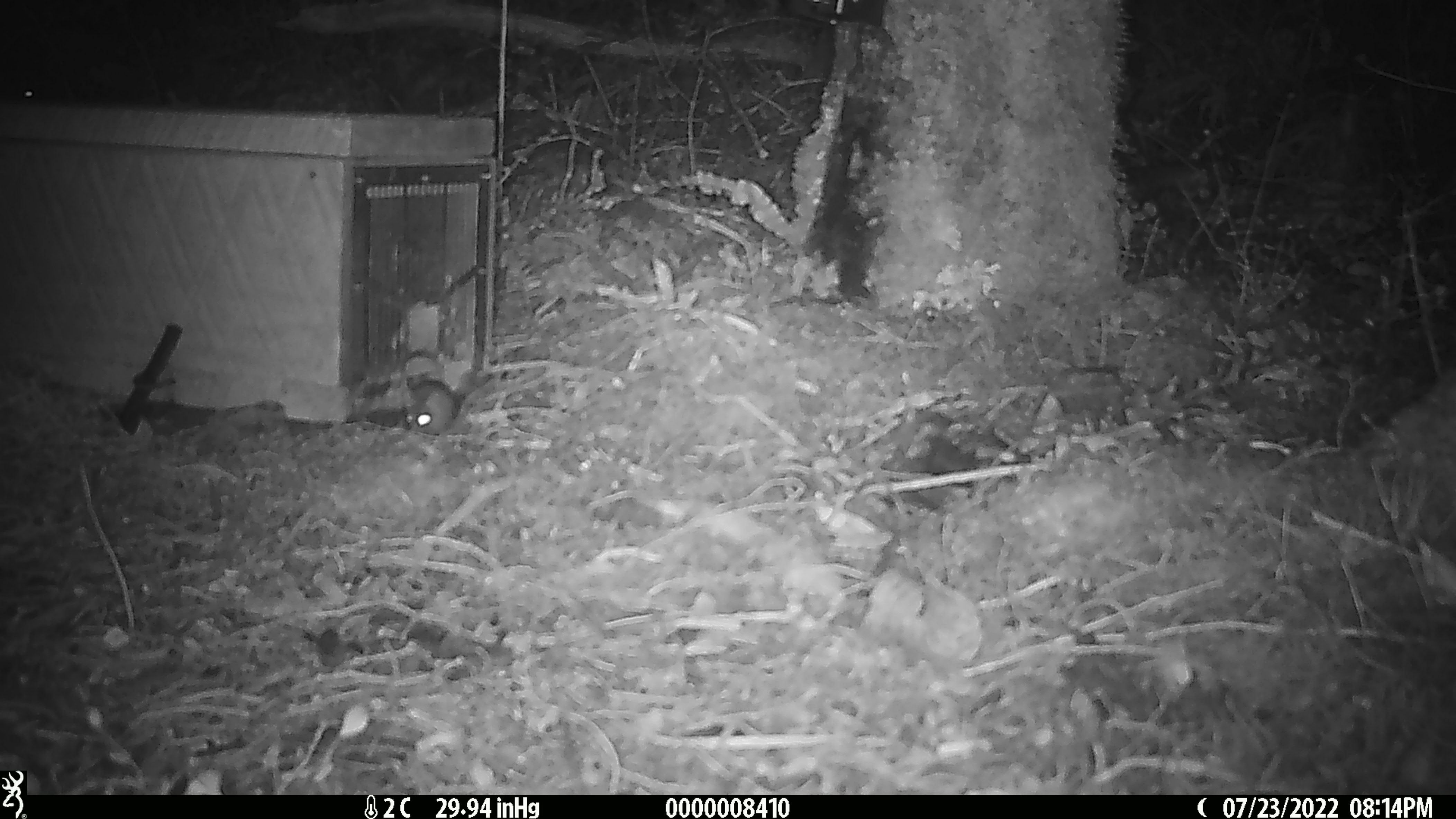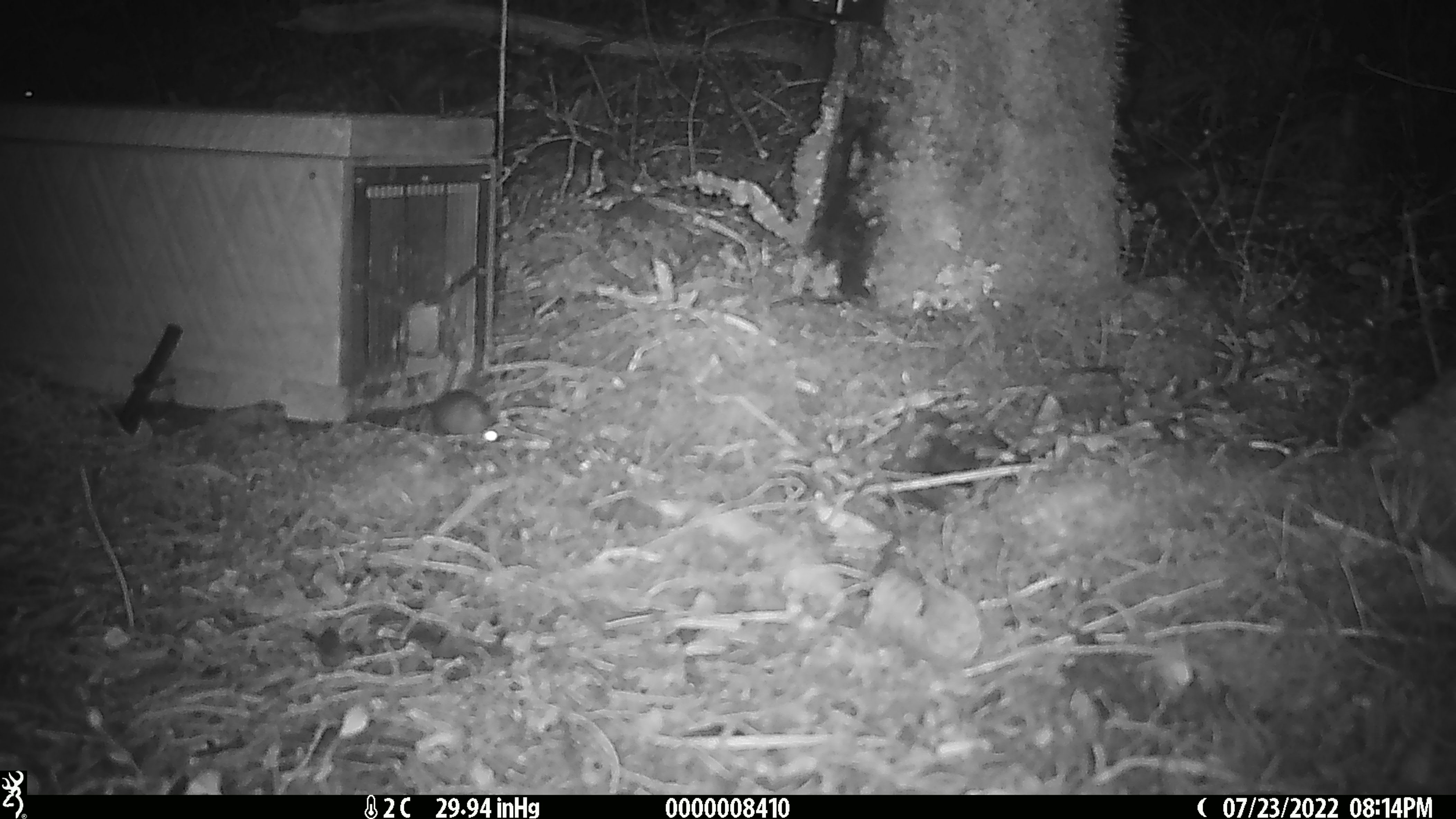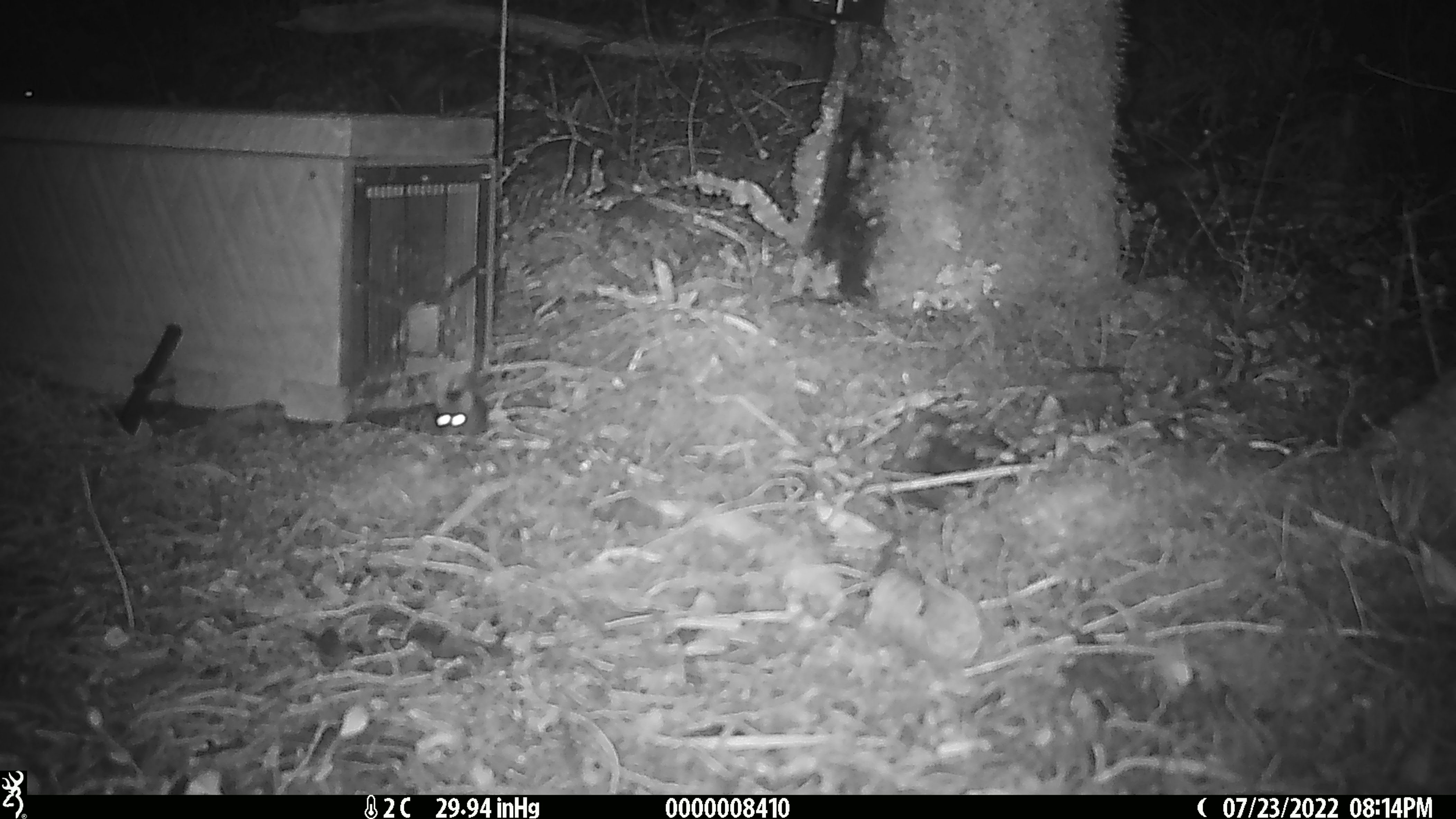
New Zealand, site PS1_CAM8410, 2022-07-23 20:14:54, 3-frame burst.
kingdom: Animalia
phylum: Chordata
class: Mammalia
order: Rodentia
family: Muridae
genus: Mus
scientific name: Mus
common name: mouse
Mouse (Mus).